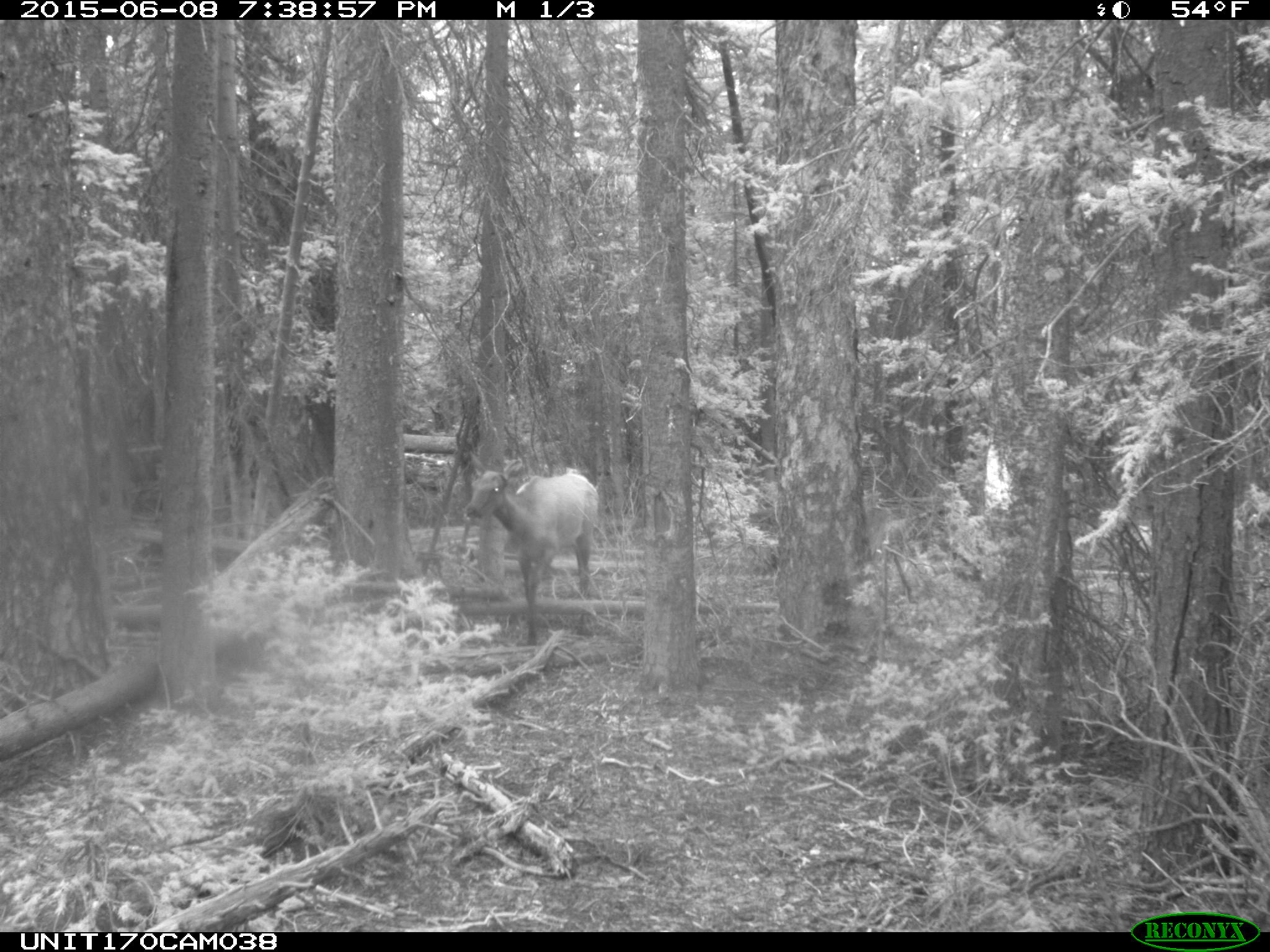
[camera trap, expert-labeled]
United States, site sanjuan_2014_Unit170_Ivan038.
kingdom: Animalia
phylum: Chordata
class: Mammalia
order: Artiodactyla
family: Cervidae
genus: Cervus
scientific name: Cervus elaphus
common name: red deer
Cervus elaphus (red deer).